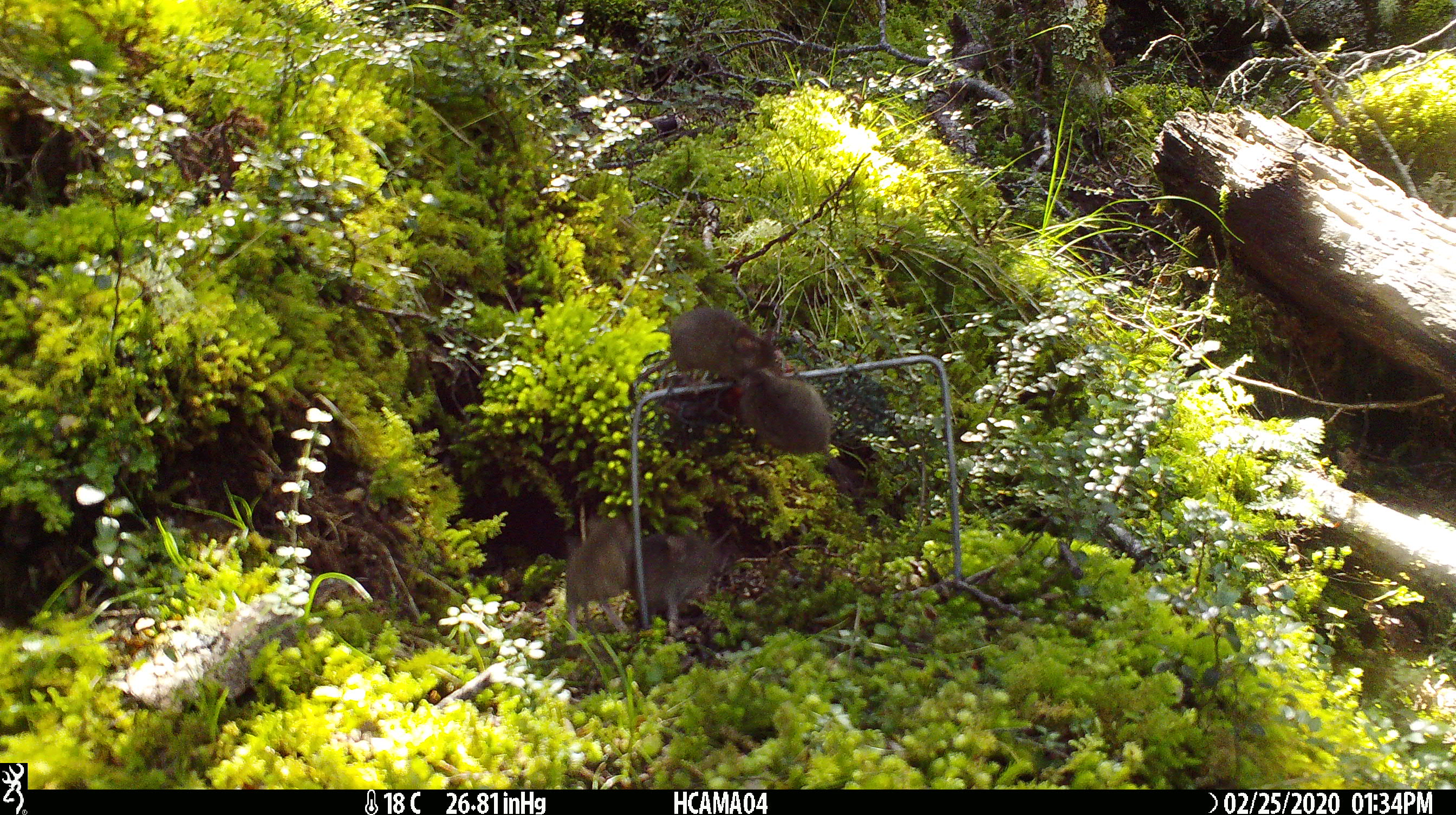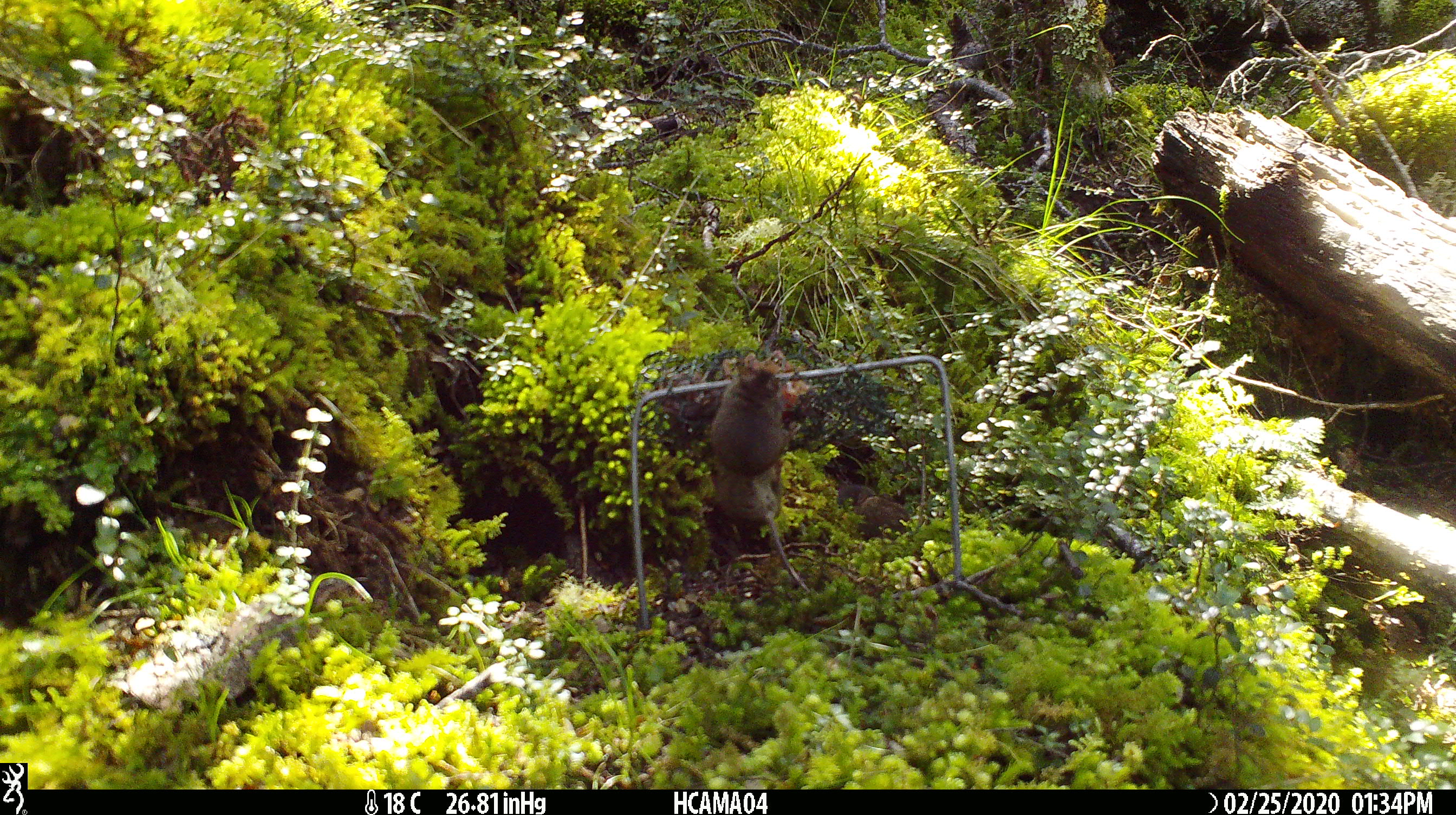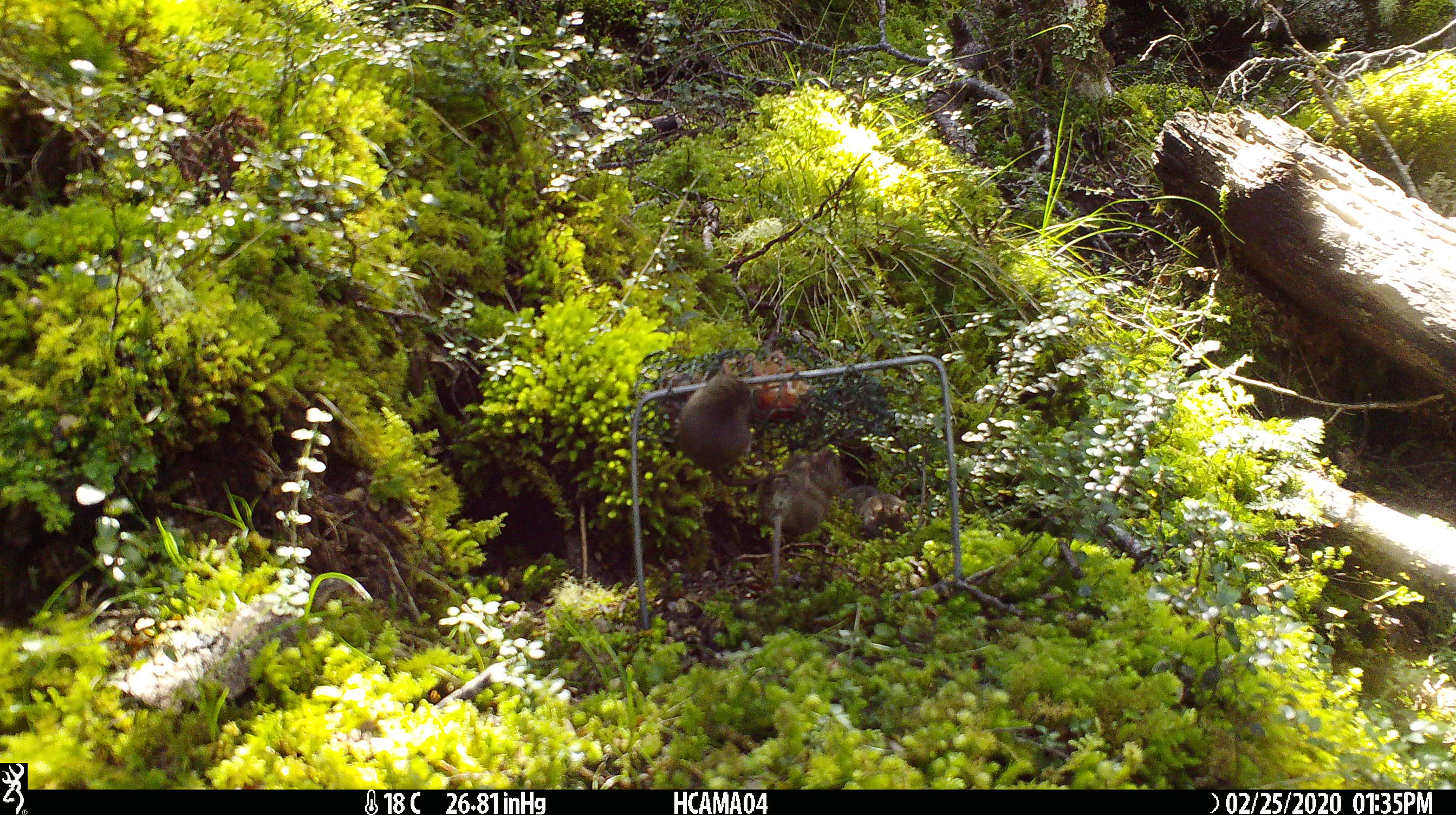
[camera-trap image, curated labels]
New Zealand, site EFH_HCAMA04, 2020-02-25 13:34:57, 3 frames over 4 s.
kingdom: Animalia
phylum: Chordata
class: Mammalia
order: Rodentia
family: Muridae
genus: Mus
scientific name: Mus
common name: mouse